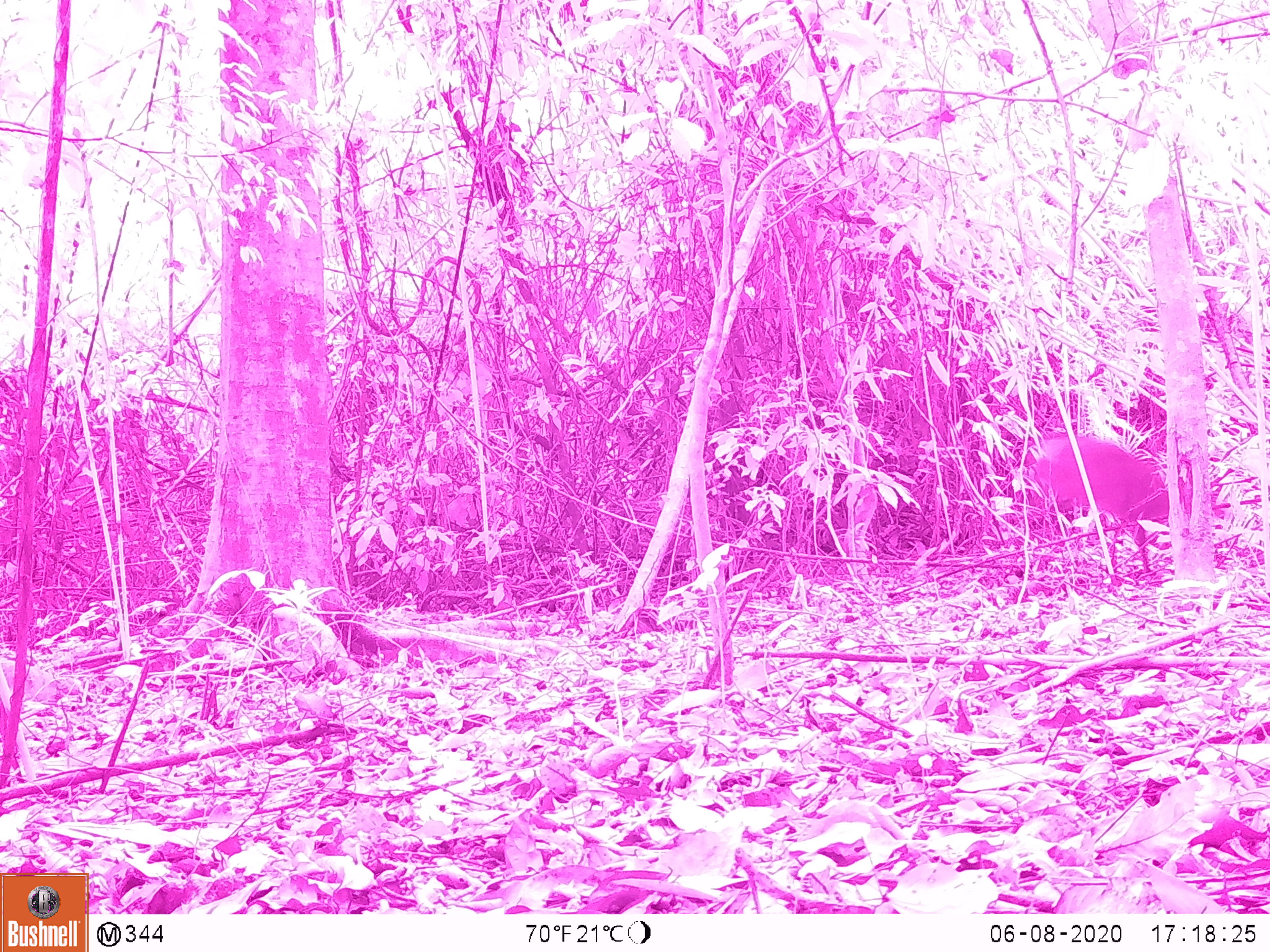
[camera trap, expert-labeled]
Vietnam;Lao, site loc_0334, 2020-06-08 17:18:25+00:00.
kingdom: Animalia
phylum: Chordata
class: Mammalia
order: Artiodactyla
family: Cervidae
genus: Muntiacus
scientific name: Muntiacus vuquangensis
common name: large-antlered muntjac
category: large antlered muntjac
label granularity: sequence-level